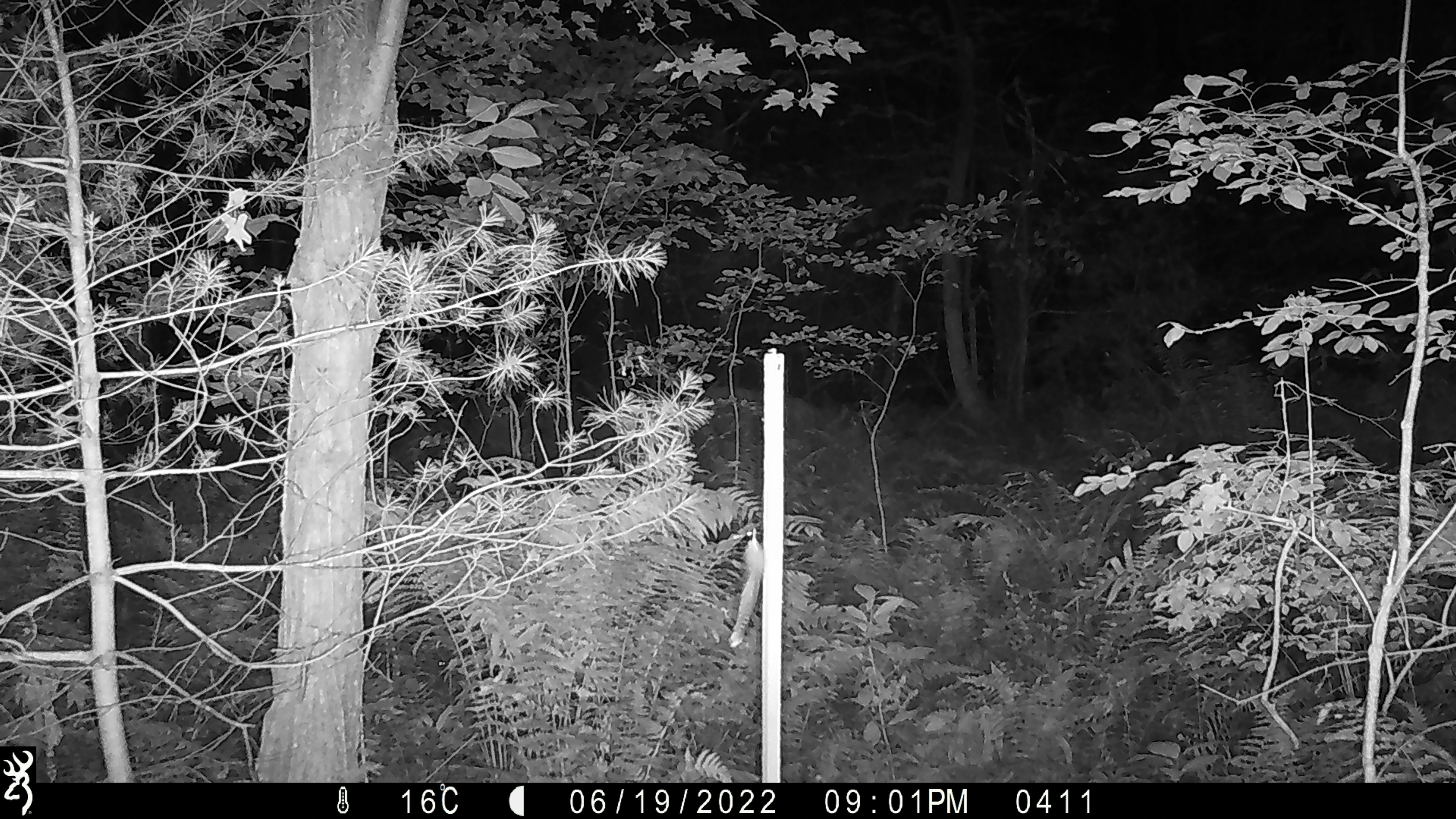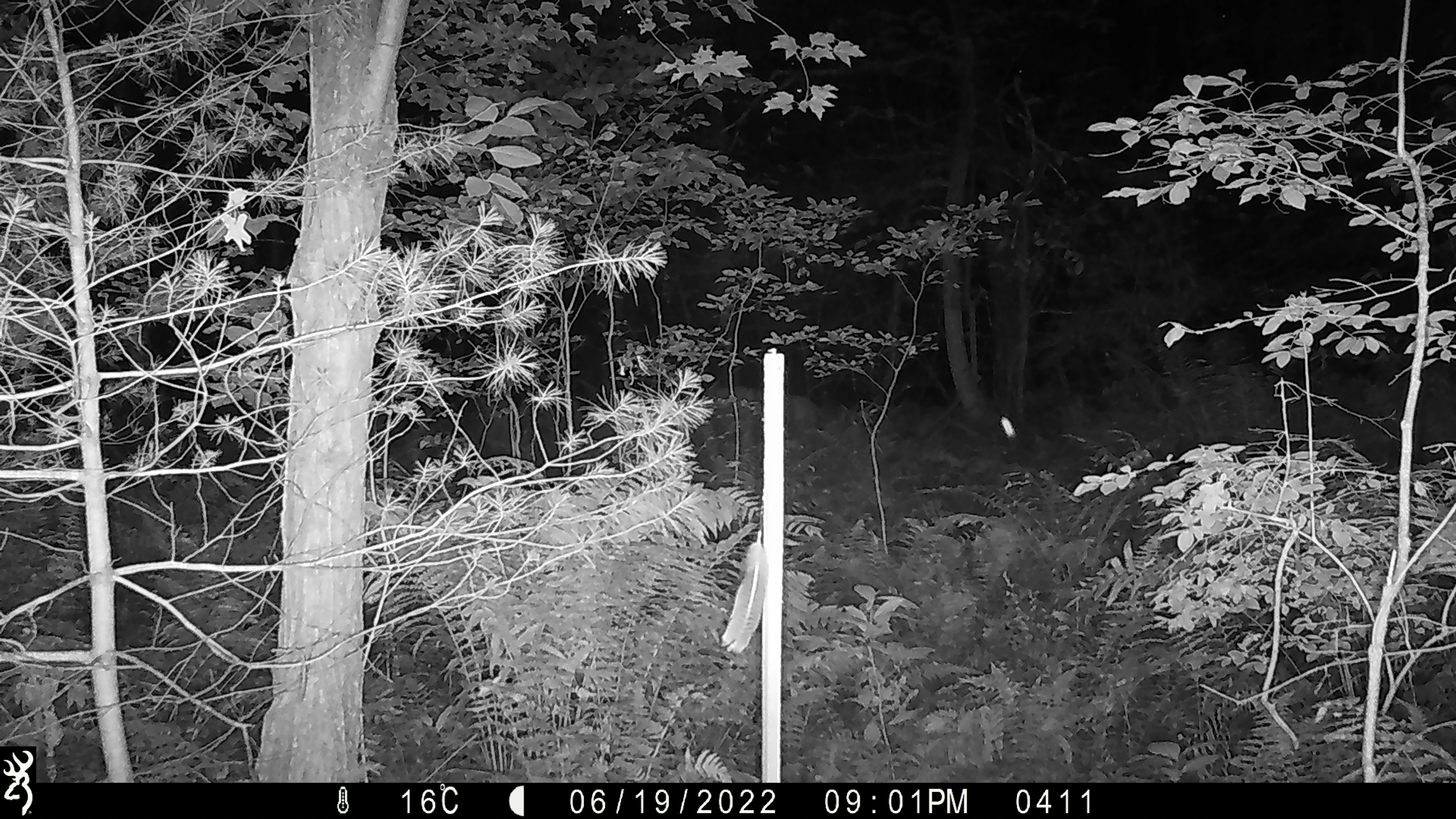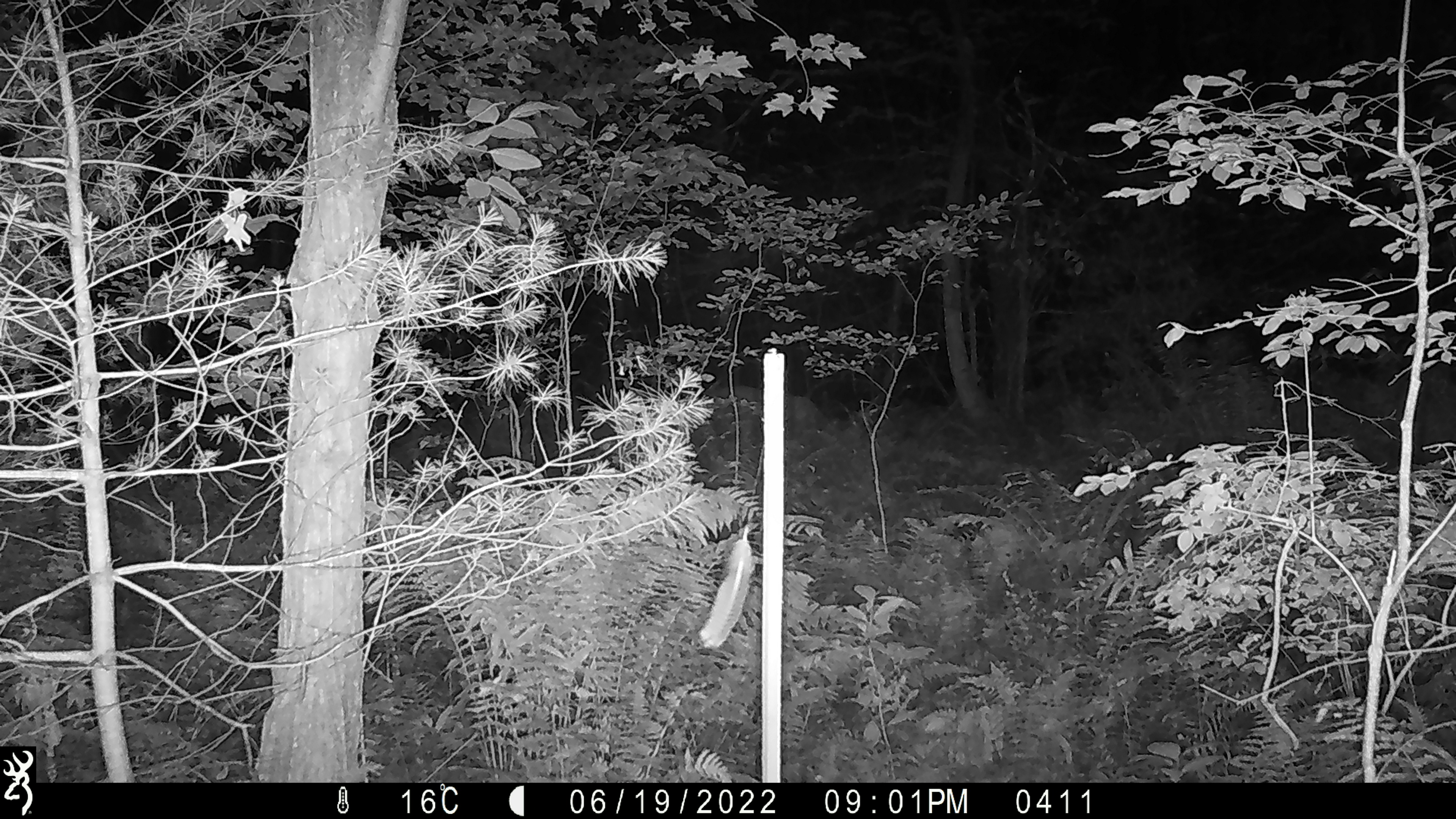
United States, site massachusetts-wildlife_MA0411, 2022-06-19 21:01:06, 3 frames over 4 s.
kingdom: Animalia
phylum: Chordata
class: Mammalia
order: Artiodactyla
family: Cervidae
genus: Odocoileus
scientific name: Odocoileus virginianus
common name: white-tailed deer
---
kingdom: Animalia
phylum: Arthropoda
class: Insecta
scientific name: Insecta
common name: insect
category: insect sp.